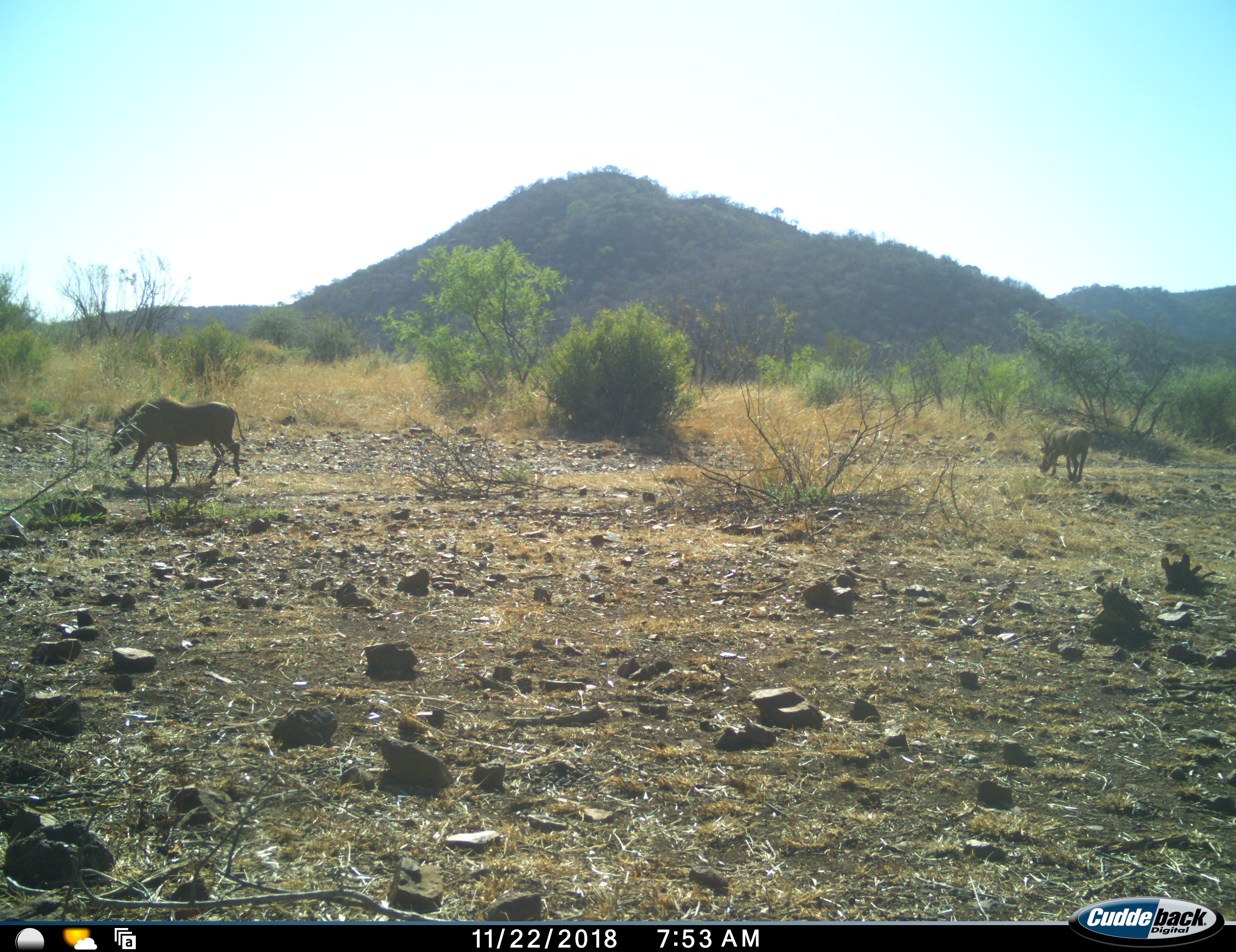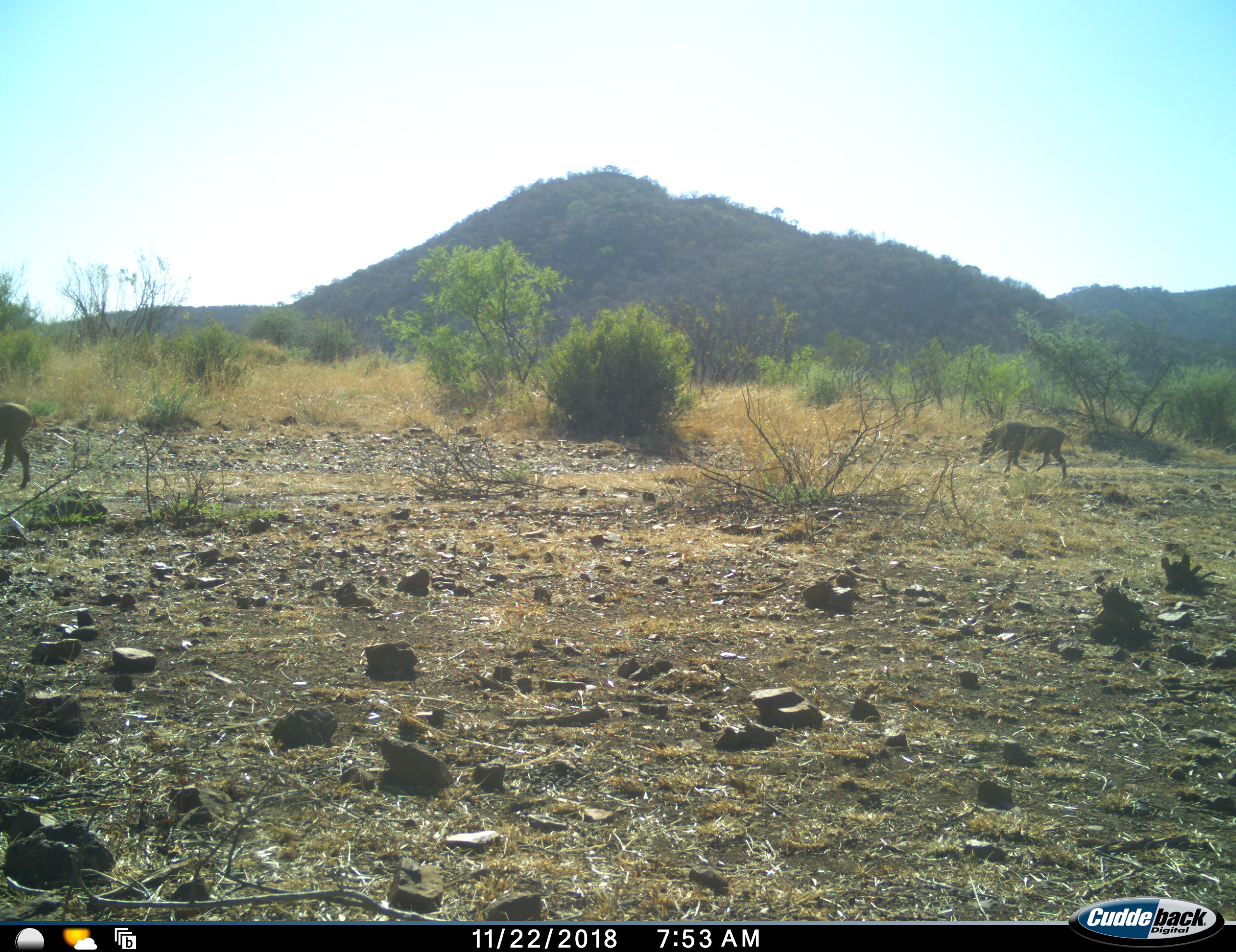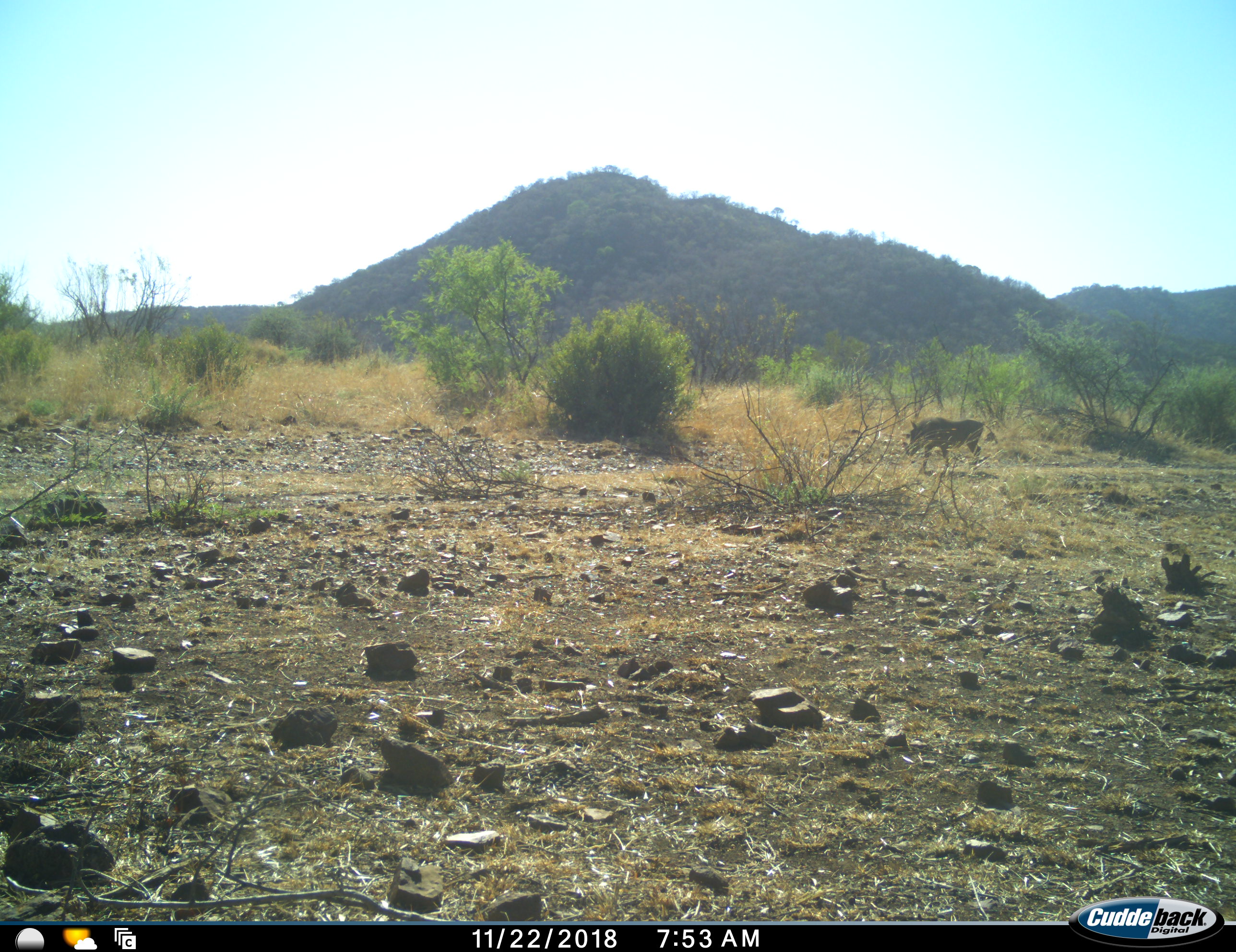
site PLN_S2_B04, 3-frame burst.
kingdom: Animalia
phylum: Chordata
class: Mammalia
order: Artiodactyla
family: Suidae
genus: Phacochoerus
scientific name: Phacochoerus africanus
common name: warthog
Warthog (Phacochoerus africanus), count 2. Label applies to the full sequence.